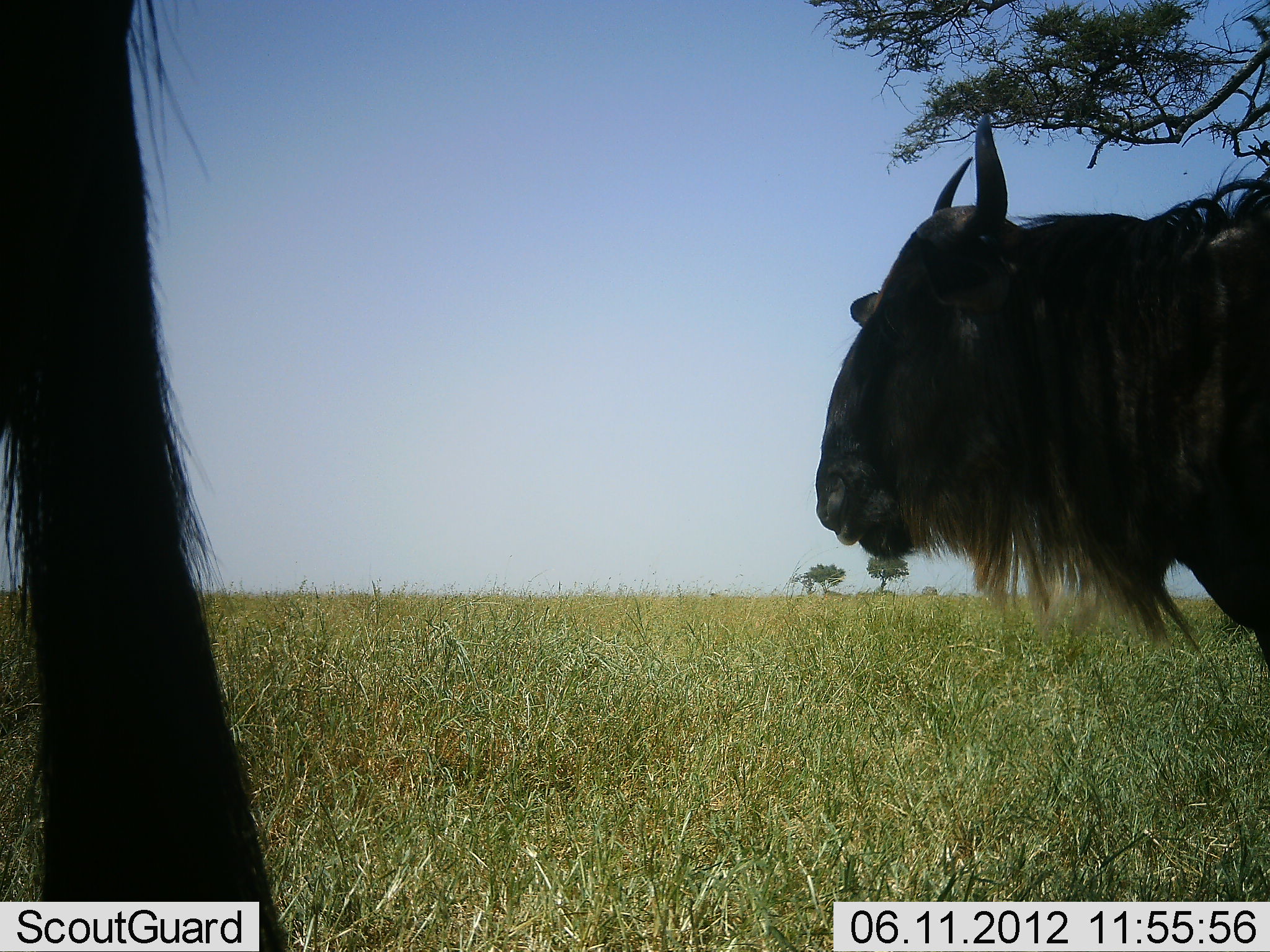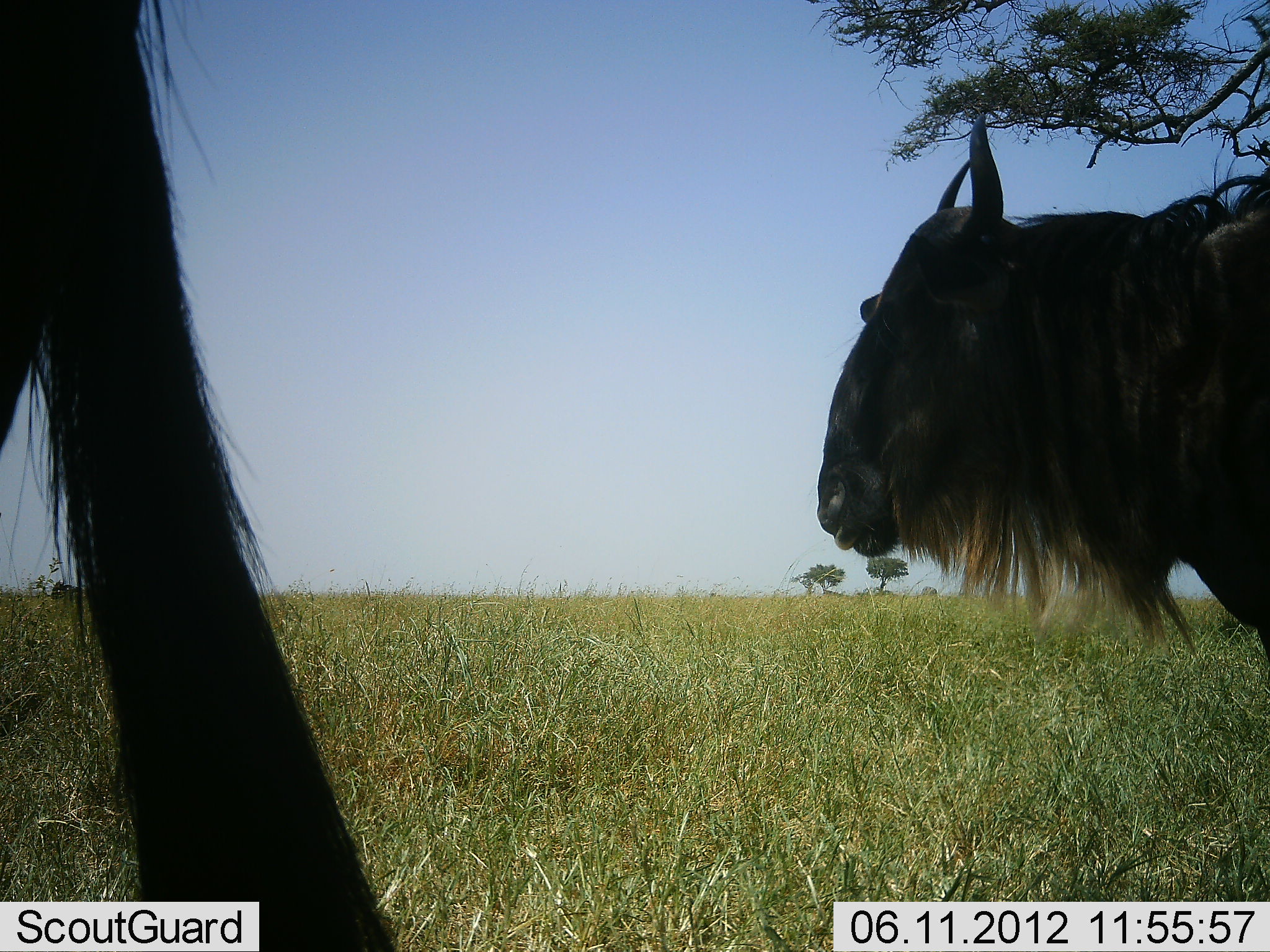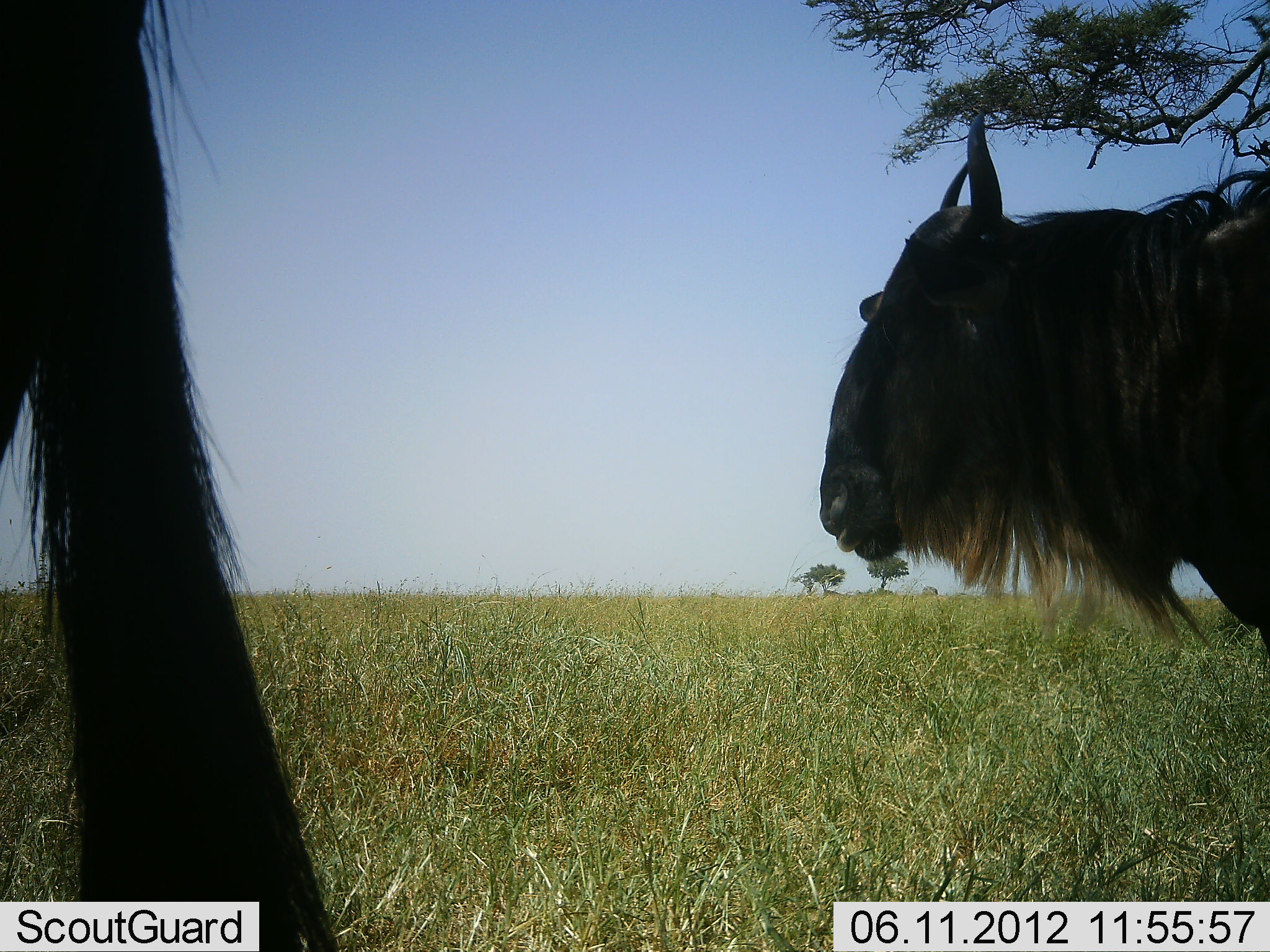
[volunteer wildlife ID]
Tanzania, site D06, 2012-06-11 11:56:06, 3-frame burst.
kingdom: Animalia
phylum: Chordata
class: Mammalia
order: Artiodactyla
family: Bovidae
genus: Connochaetes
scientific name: Connochaetes taurinus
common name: blue wildebeest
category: wildebeest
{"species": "wildebeest (blue wildebeest) (Connochaetes taurinus)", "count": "2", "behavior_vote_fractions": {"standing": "90%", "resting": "0%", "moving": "10%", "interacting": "0%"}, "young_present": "0%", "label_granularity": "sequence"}